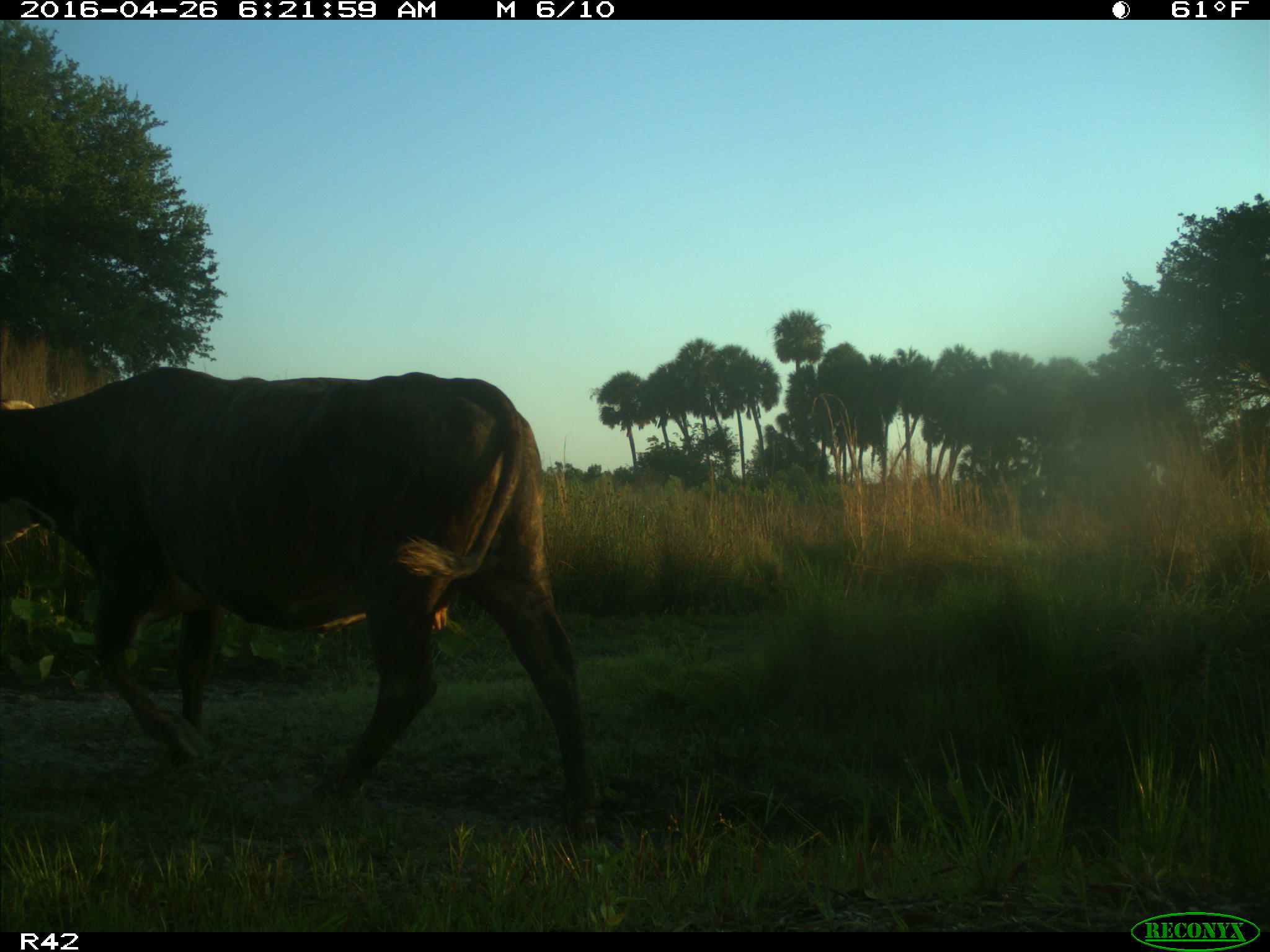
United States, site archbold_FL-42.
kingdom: Animalia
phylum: Chordata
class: Mammalia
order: Artiodactyla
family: Bovidae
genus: Bos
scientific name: Bos taurus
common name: domestic cow